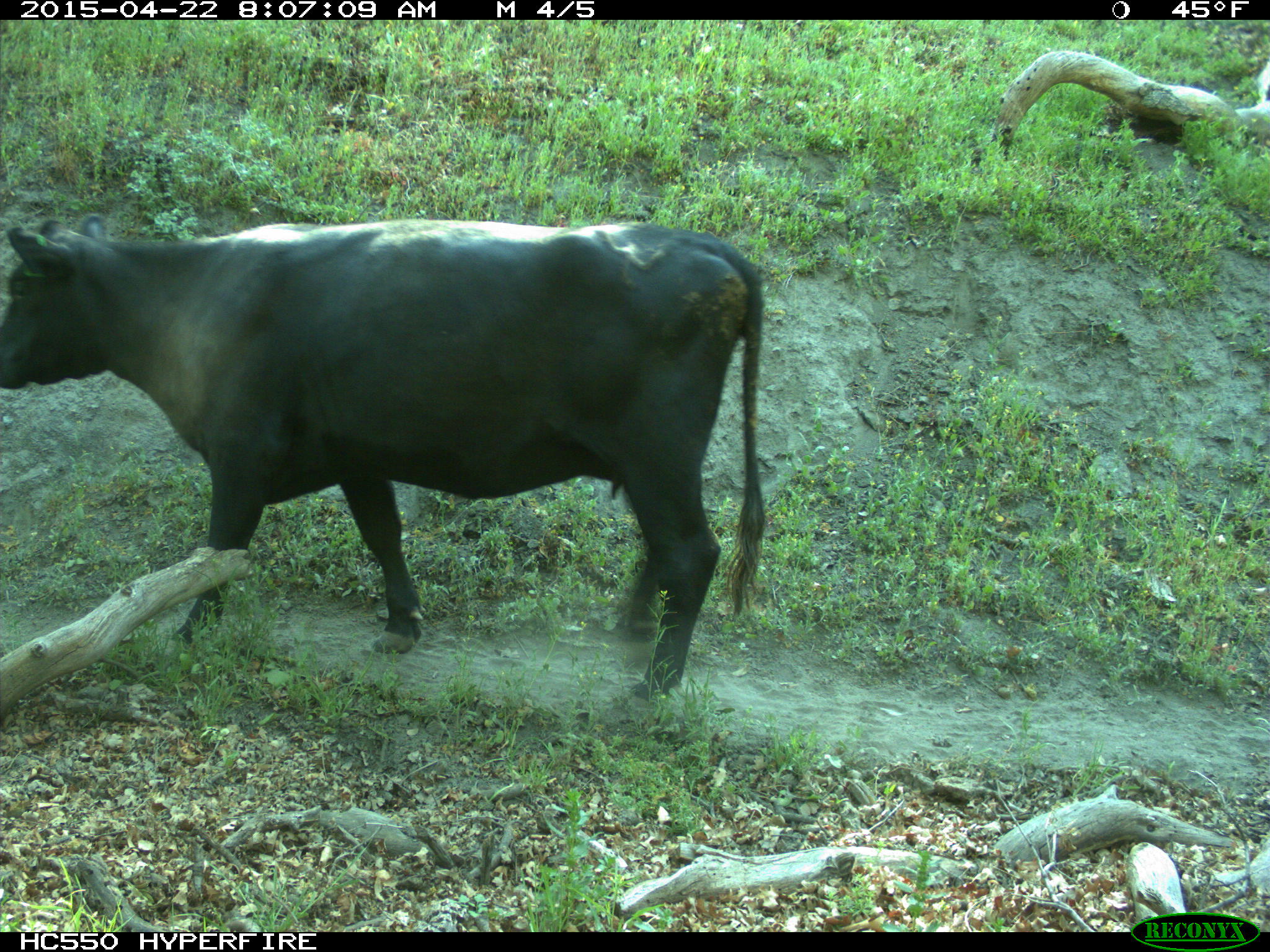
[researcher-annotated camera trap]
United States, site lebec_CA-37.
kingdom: Animalia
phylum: Chordata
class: Mammalia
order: Artiodactyla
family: Bovidae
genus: Bos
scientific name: Bos taurus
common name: domestic cow